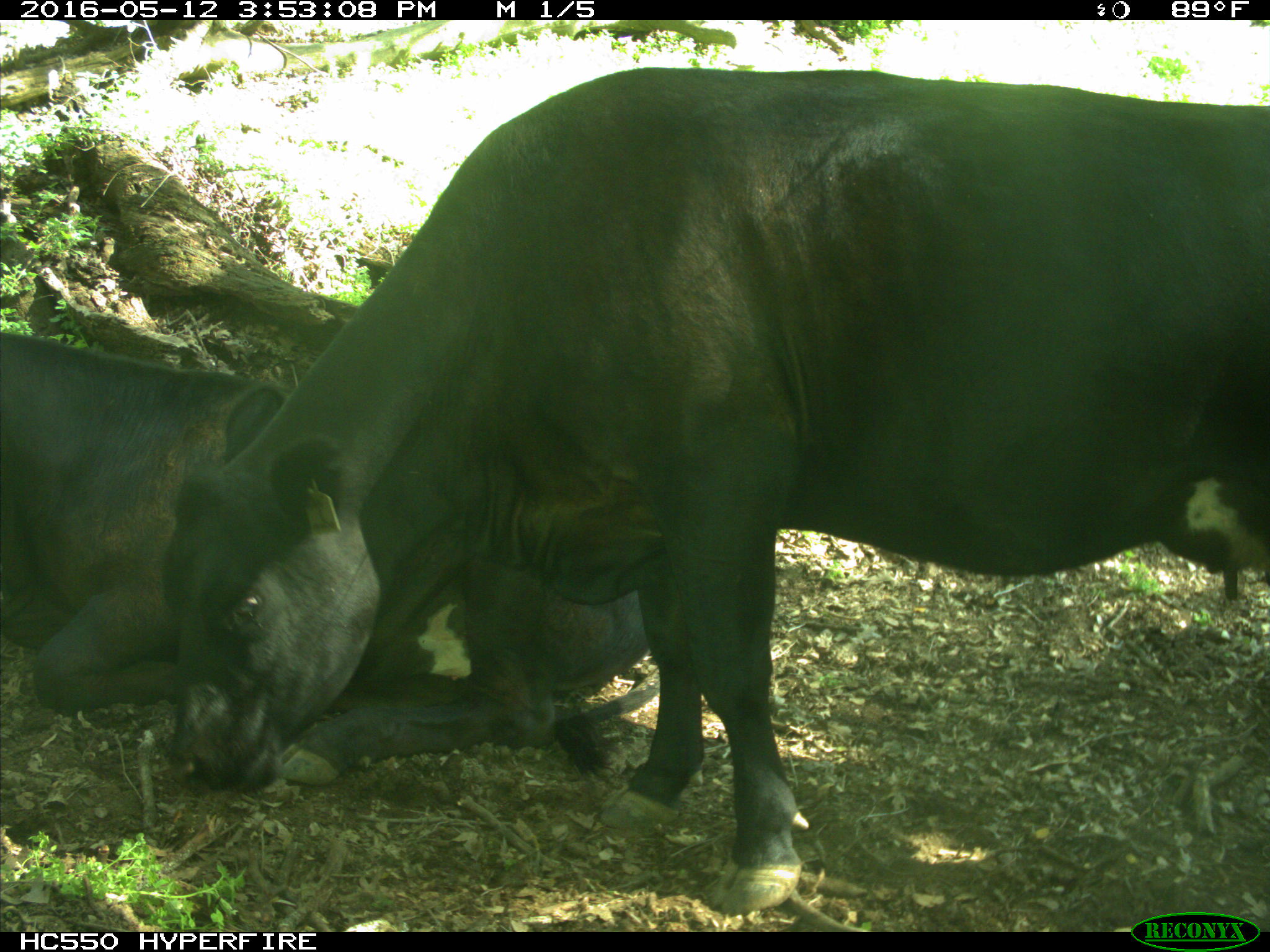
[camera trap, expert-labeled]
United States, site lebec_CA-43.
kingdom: Animalia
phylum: Chordata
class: Mammalia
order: Artiodactyla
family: Bovidae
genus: Bos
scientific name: Bos taurus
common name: domestic cow